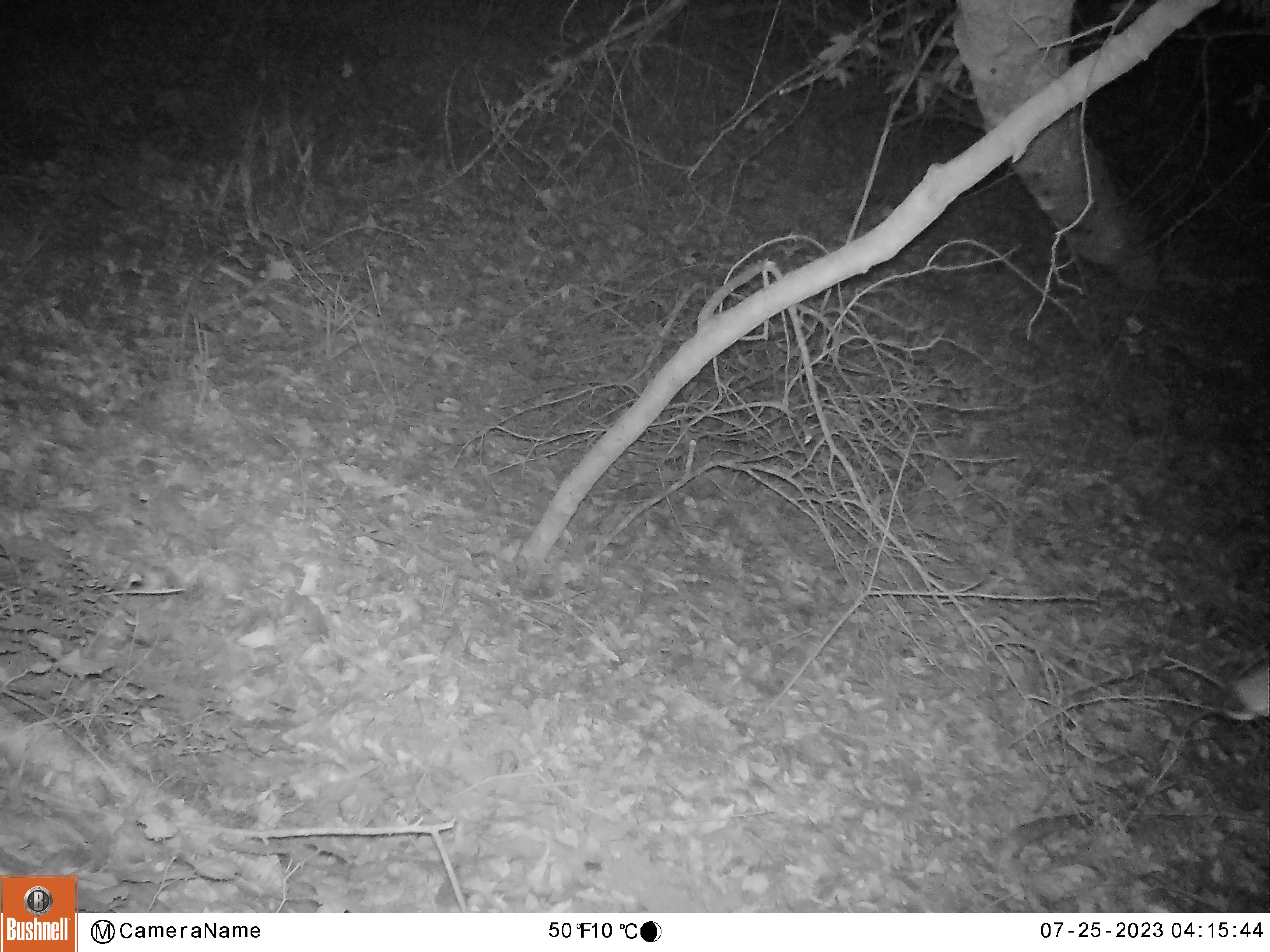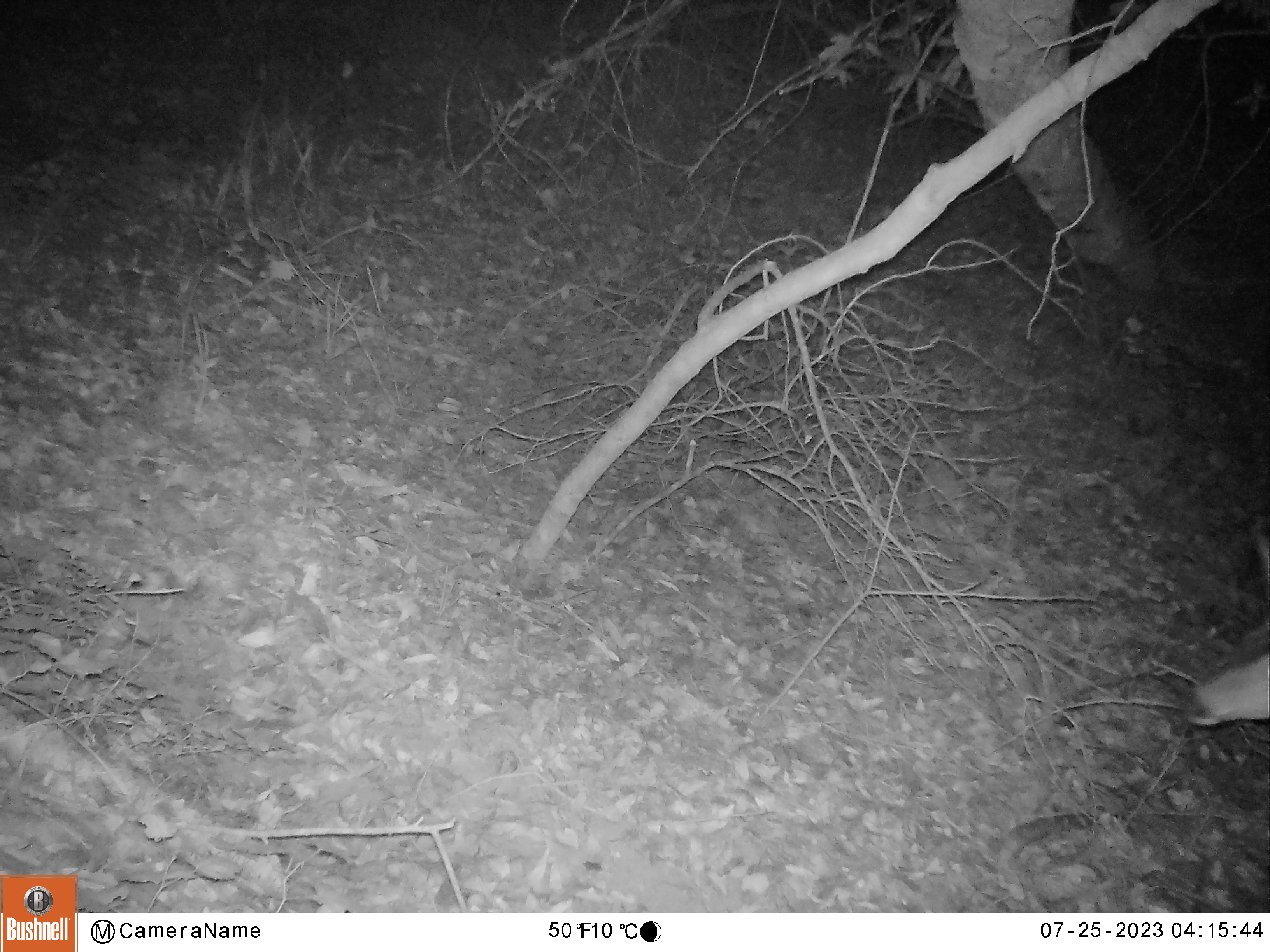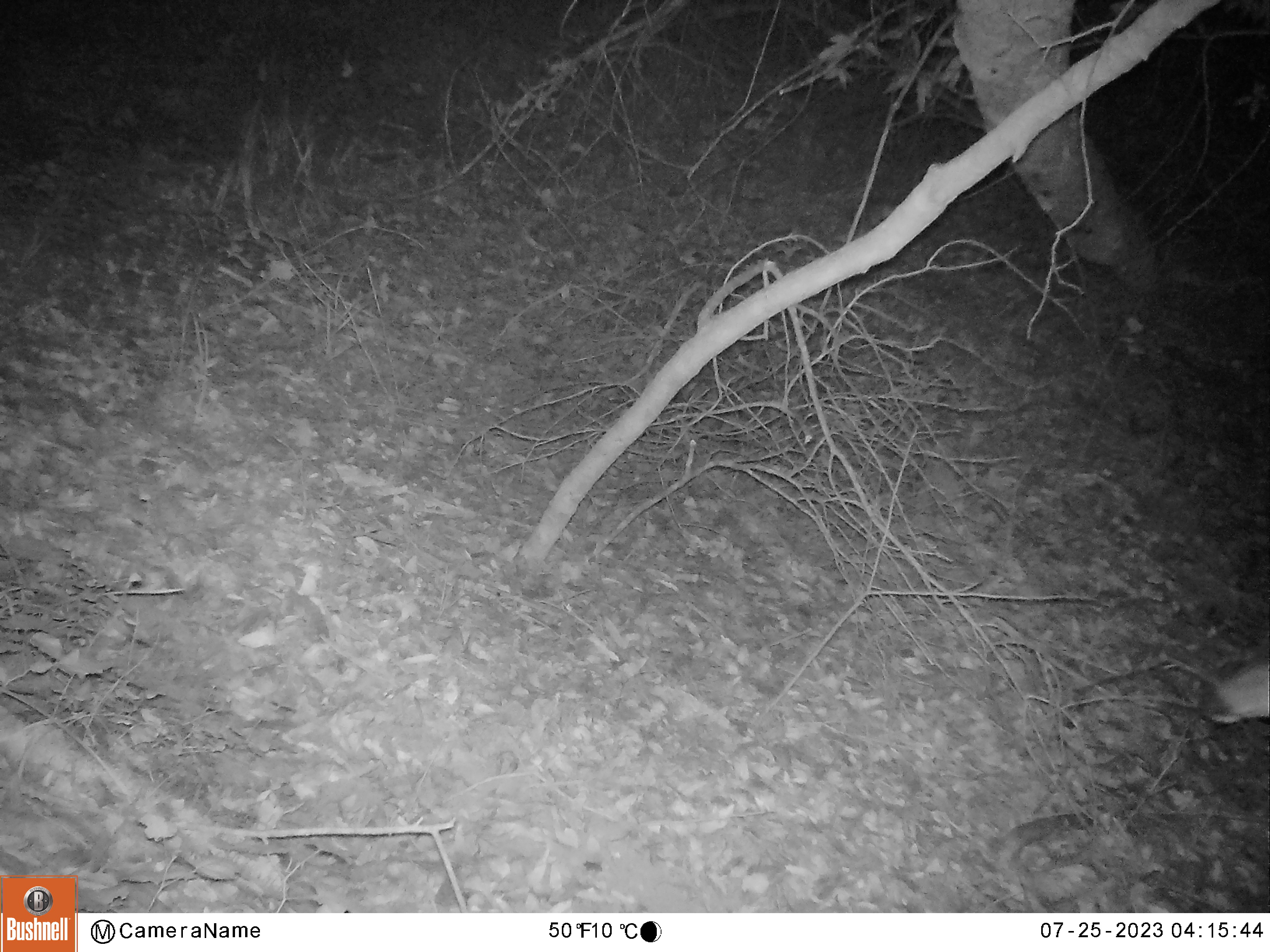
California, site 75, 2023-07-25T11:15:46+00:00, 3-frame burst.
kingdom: Animalia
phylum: Chordata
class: Mammalia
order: Artiodactyla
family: Cervidae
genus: Odocoileus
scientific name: Odocoileus hemionus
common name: mule deer